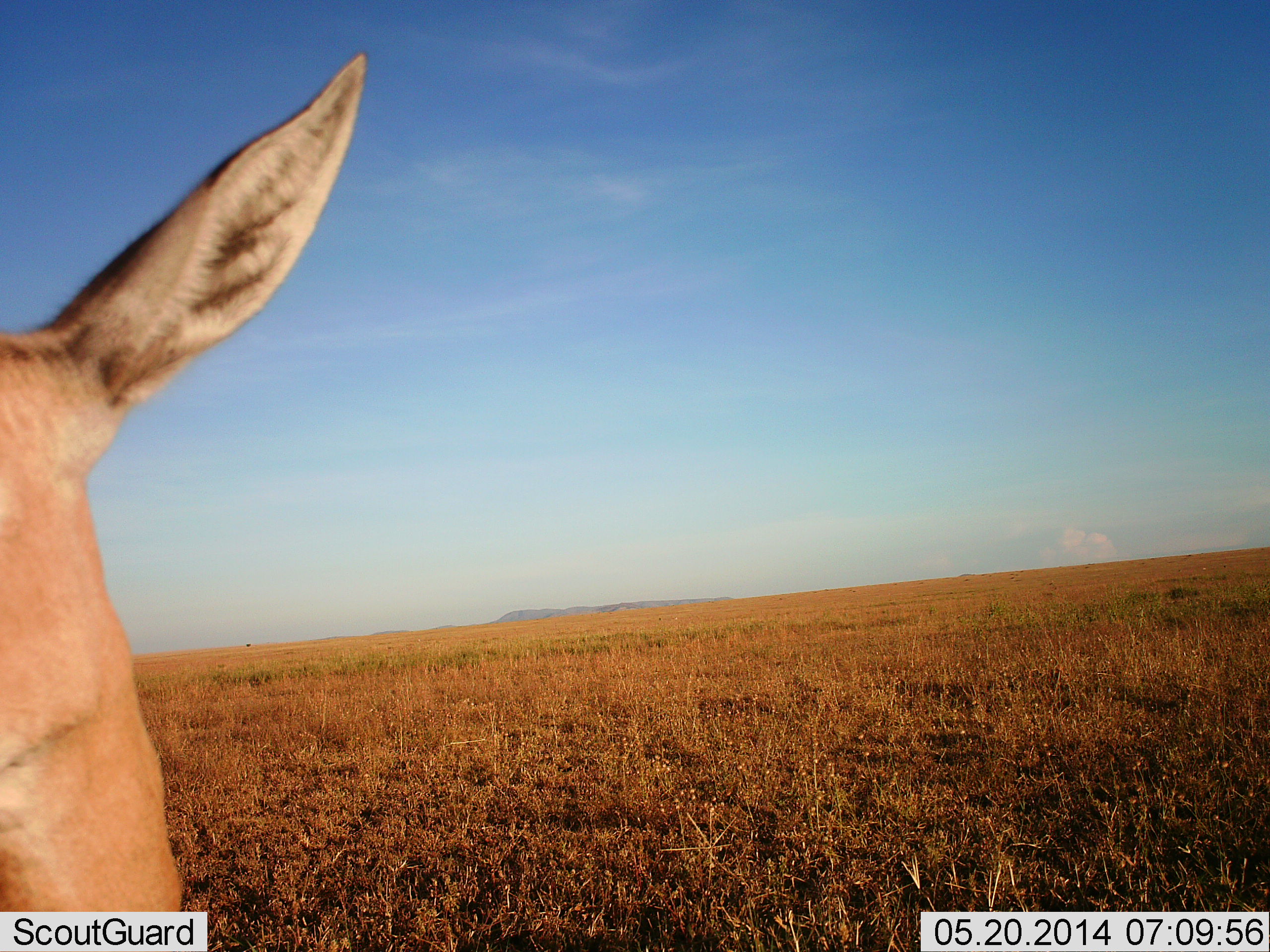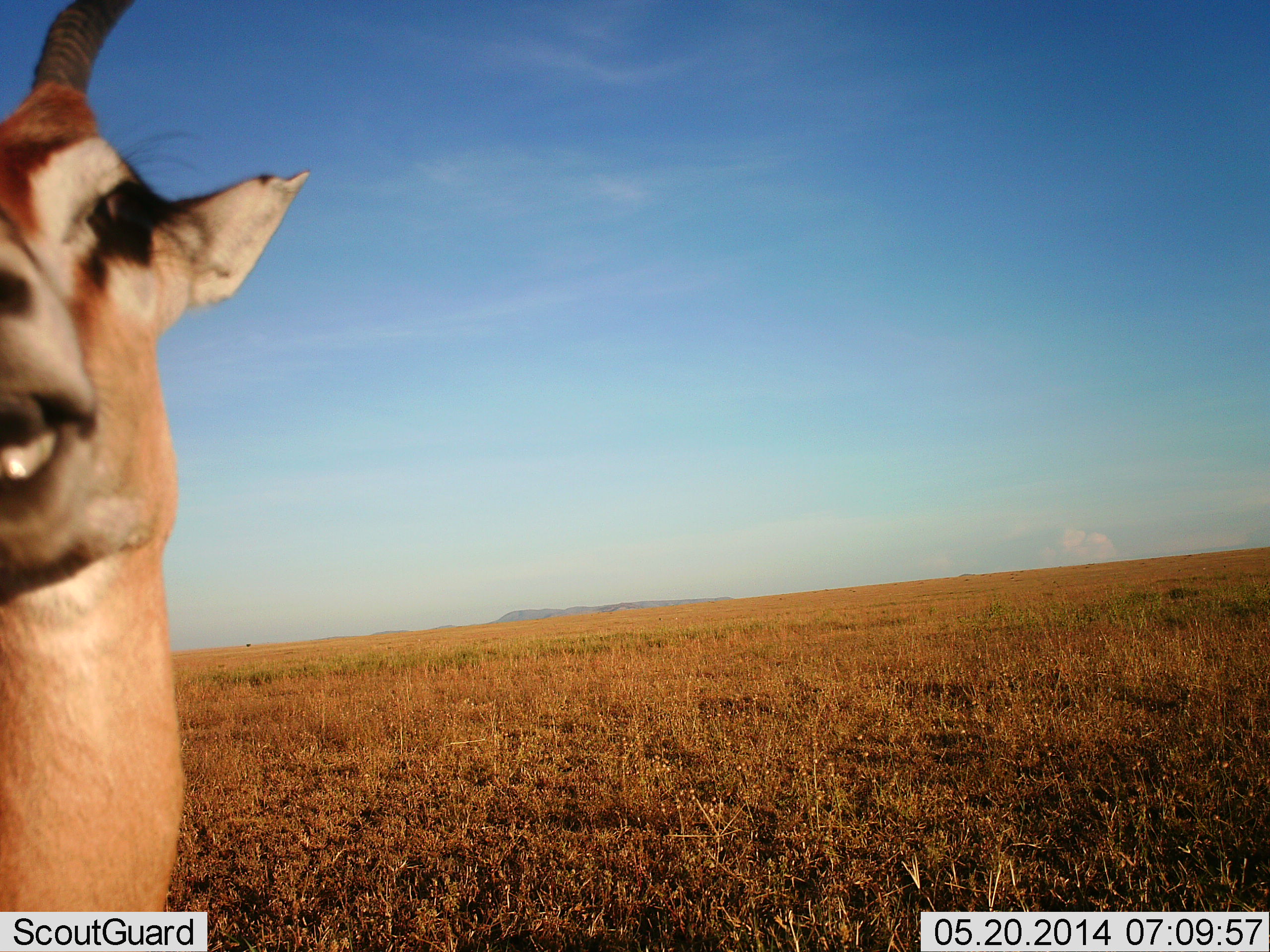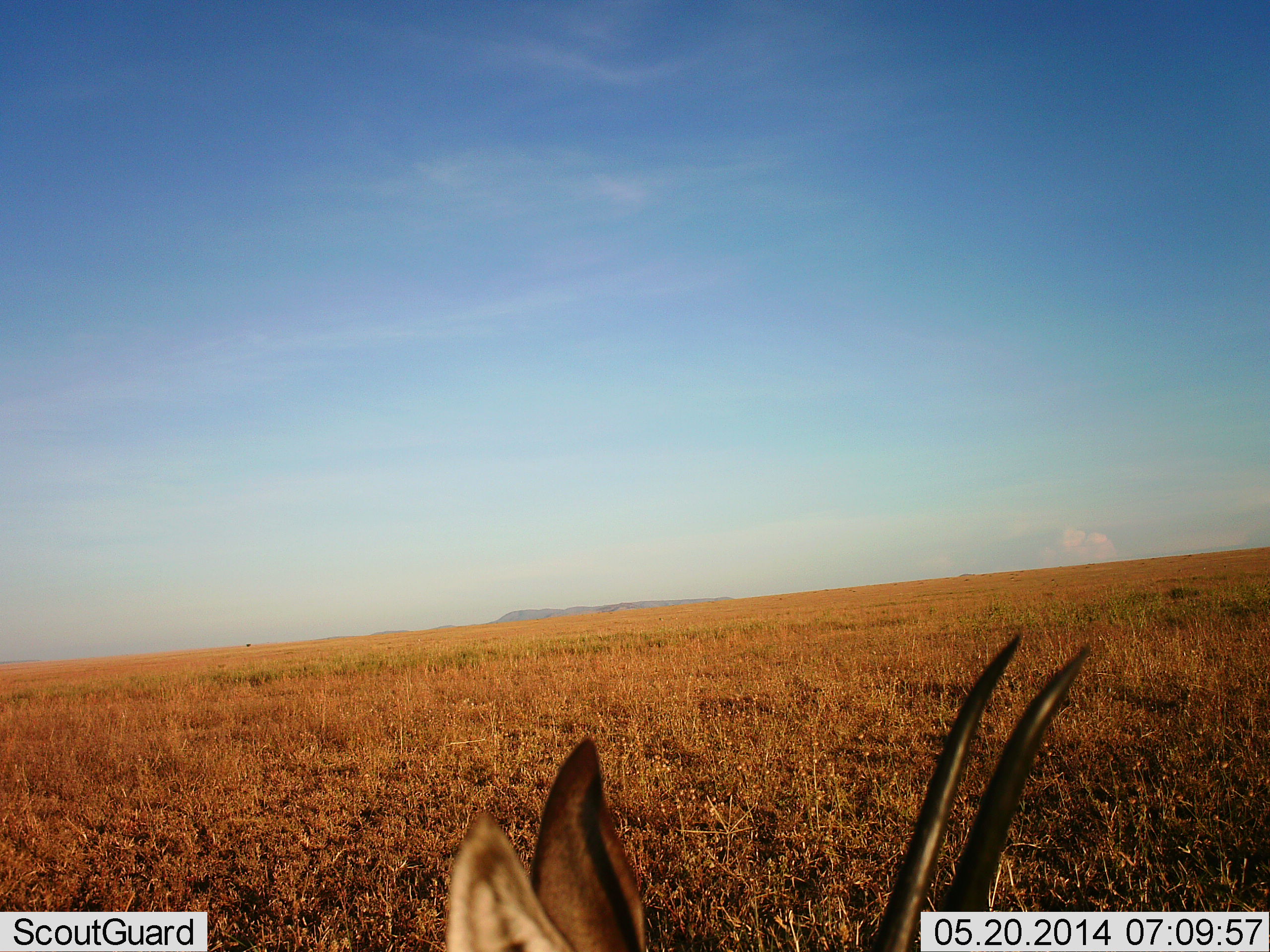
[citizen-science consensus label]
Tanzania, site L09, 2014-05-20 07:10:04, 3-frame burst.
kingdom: Animalia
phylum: Chordata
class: Mammalia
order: Artiodactyla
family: Bovidae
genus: Eudorcas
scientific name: Eudorcas thomsonii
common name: thomson's gazelle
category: gazellethomsons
Gazellethomsons (thomson's gazelle) (Eudorcas thomsonii), count 1. Behavior (volunteer vote fractions): standing 70%, resting 20%, moving 20%, interacting 10%. Young present (vote fraction): 0%. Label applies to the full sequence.